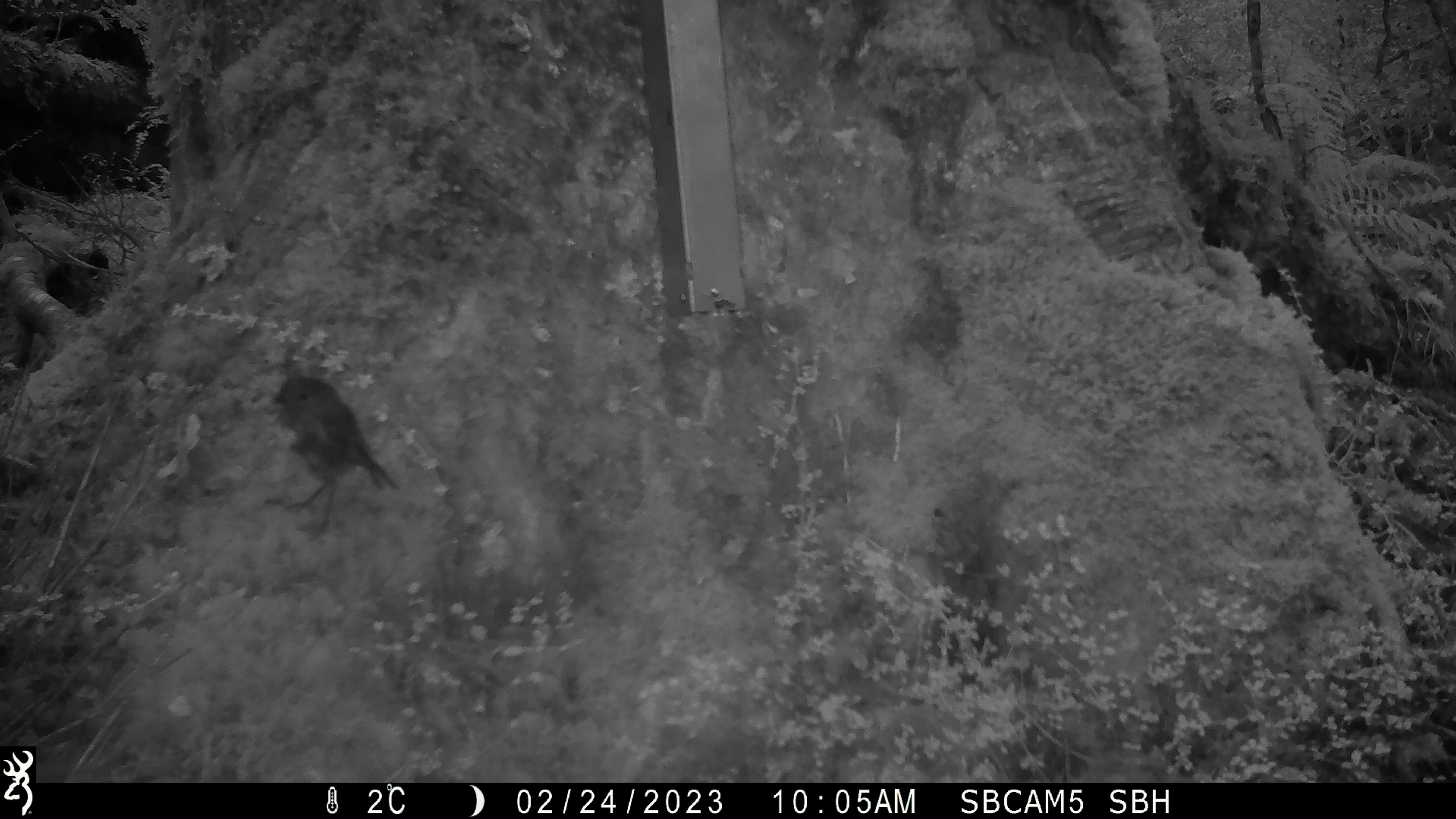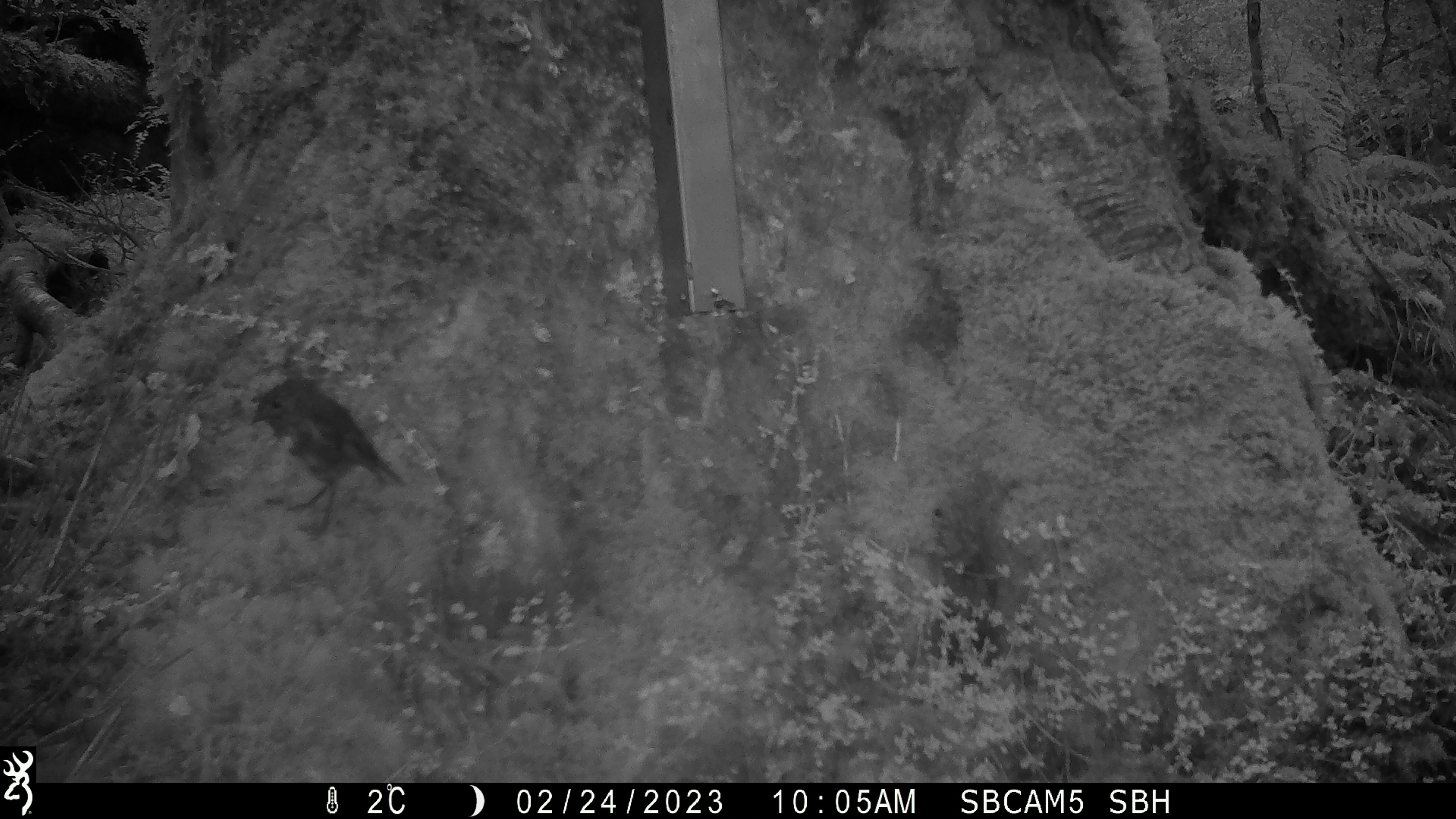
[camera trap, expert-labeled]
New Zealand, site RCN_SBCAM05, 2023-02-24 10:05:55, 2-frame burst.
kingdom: Animalia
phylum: Chordata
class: Aves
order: Passeriformes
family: Petroicidae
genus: Petroica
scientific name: Petroica australis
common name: new zealand robin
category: robin